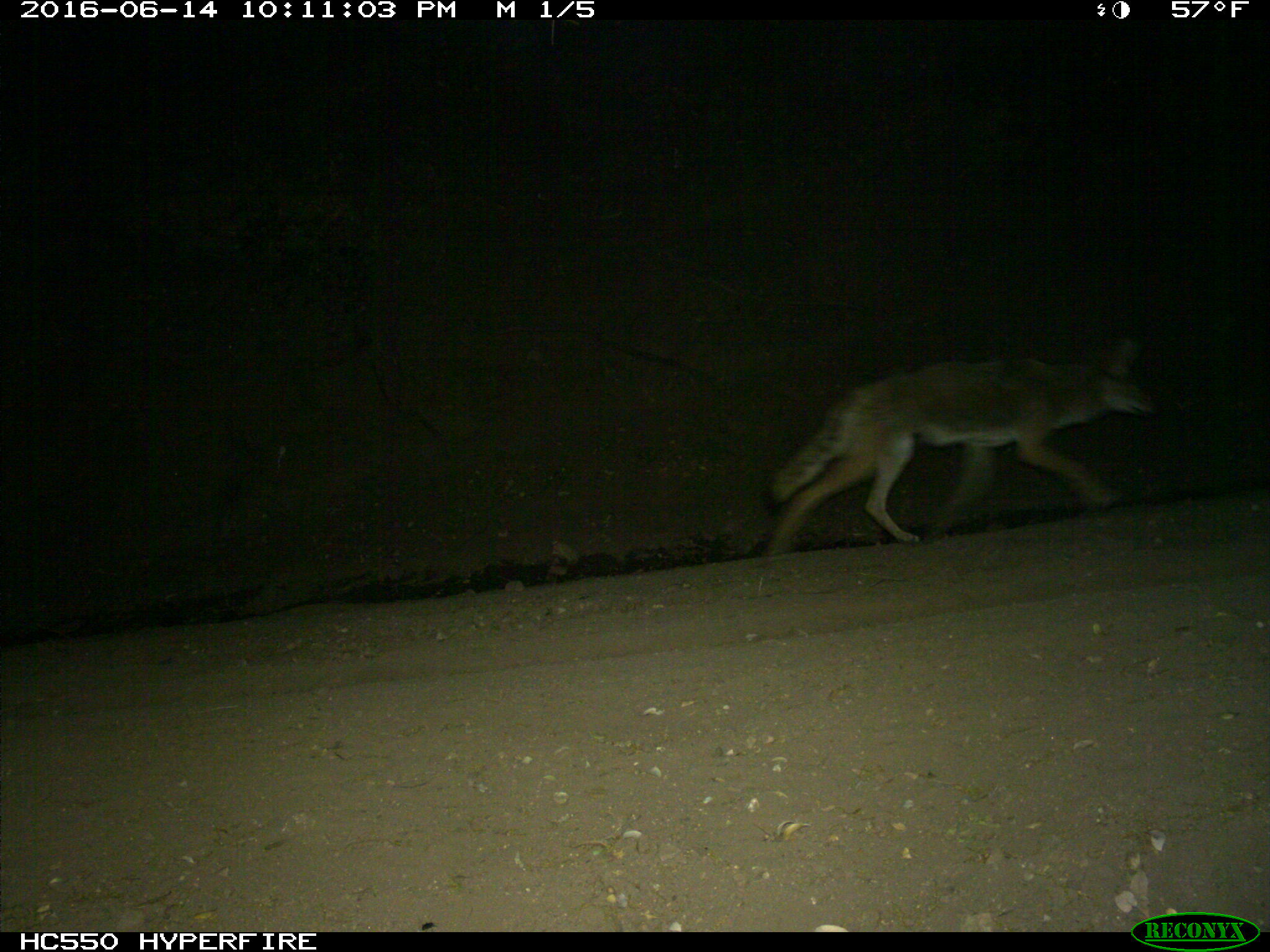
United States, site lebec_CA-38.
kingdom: Animalia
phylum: Chordata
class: Mammalia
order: Carnivora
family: Canidae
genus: Canis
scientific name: Canis latrans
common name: coyote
Canis latrans (coyote).